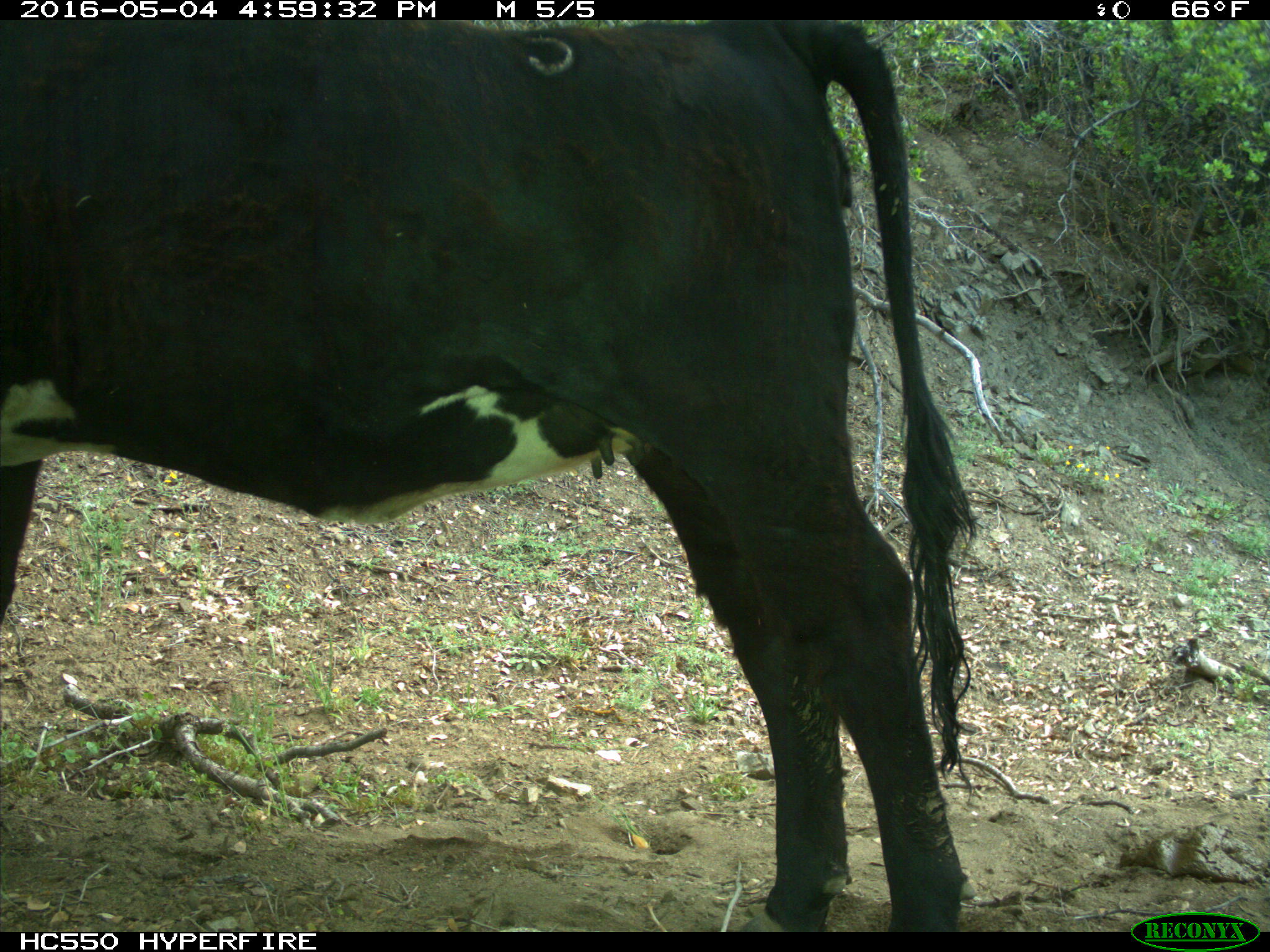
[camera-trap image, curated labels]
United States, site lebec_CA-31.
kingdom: Animalia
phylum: Chordata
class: Mammalia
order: Artiodactyla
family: Bovidae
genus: Bos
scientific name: Bos taurus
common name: domestic cow